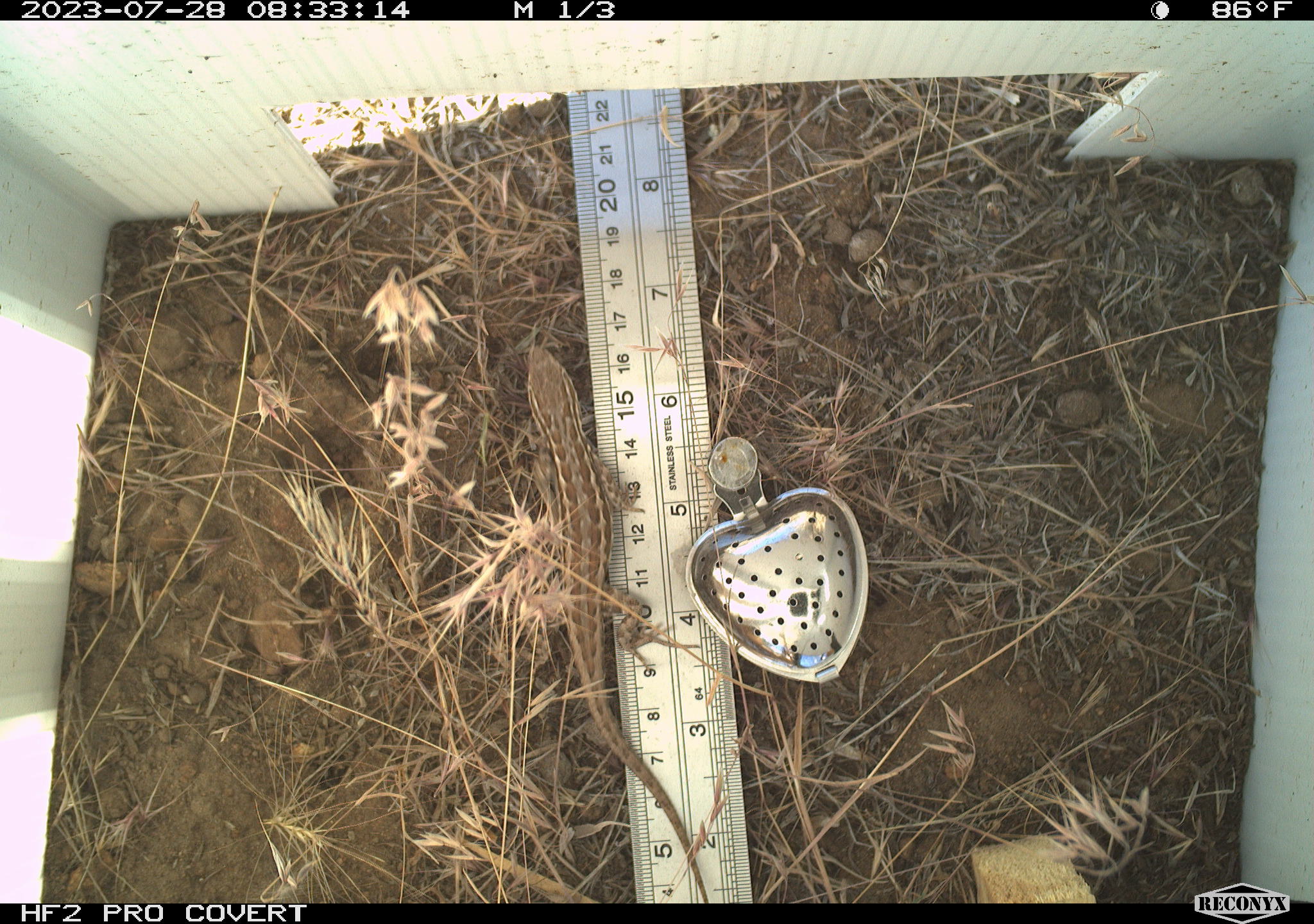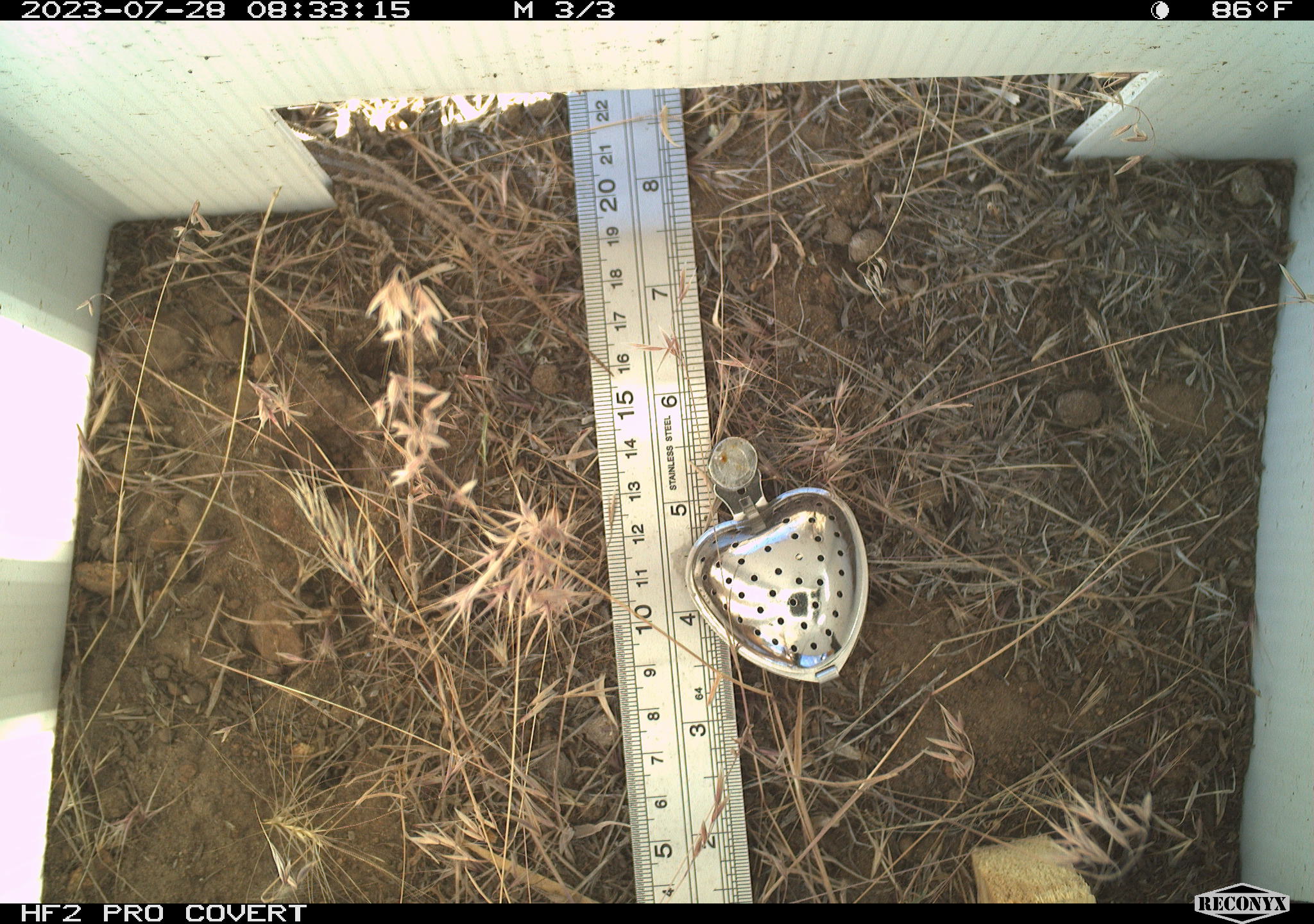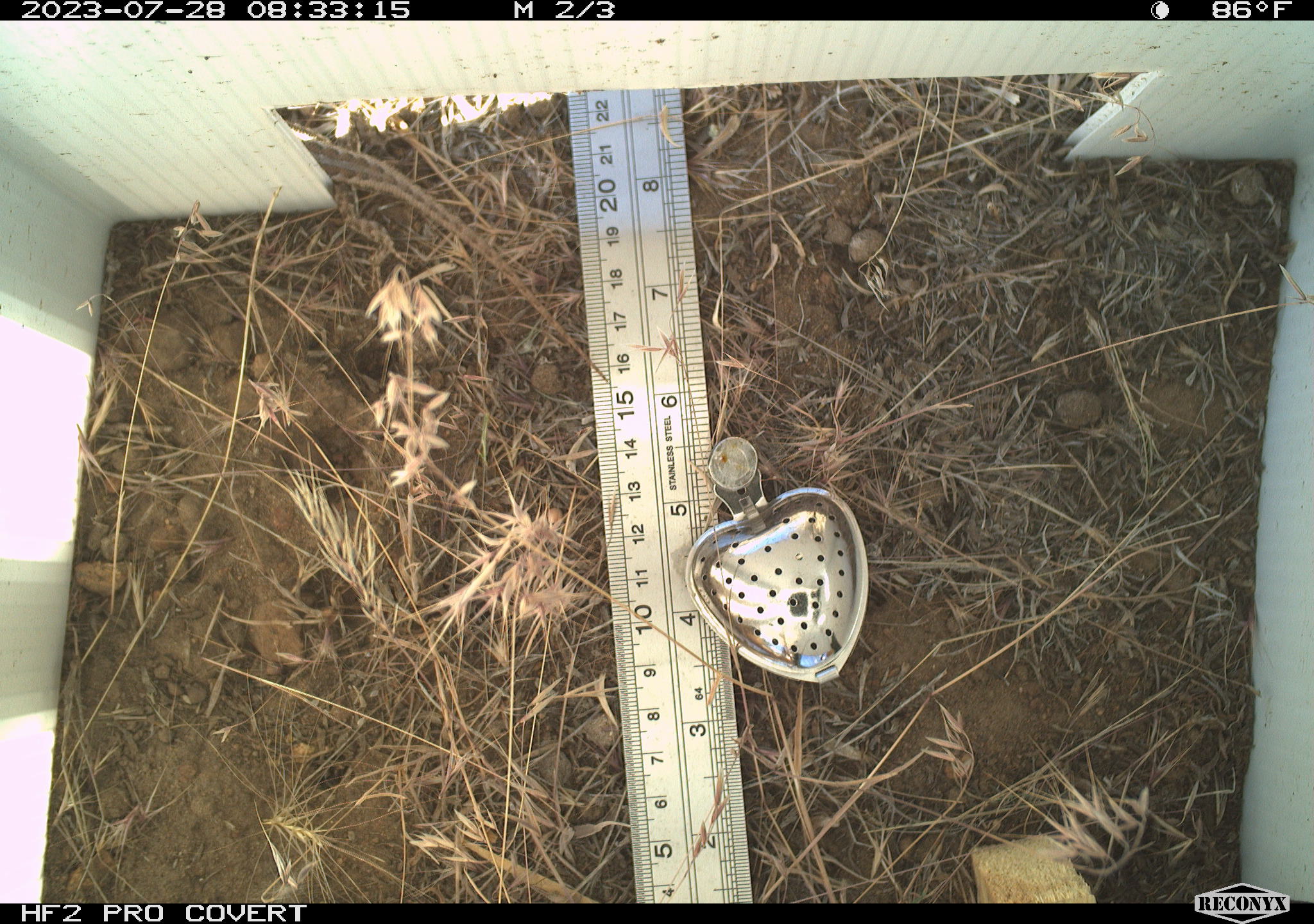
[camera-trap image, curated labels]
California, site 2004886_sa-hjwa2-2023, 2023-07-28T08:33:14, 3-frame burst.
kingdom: Animalia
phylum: Chordata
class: Reptilia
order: Squamata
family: Phrynosomatidae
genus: Sceloporus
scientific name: Sceloporus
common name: spiny lizards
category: sceloporus species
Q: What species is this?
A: Sceloporus species (spiny lizards) (Sceloporus).